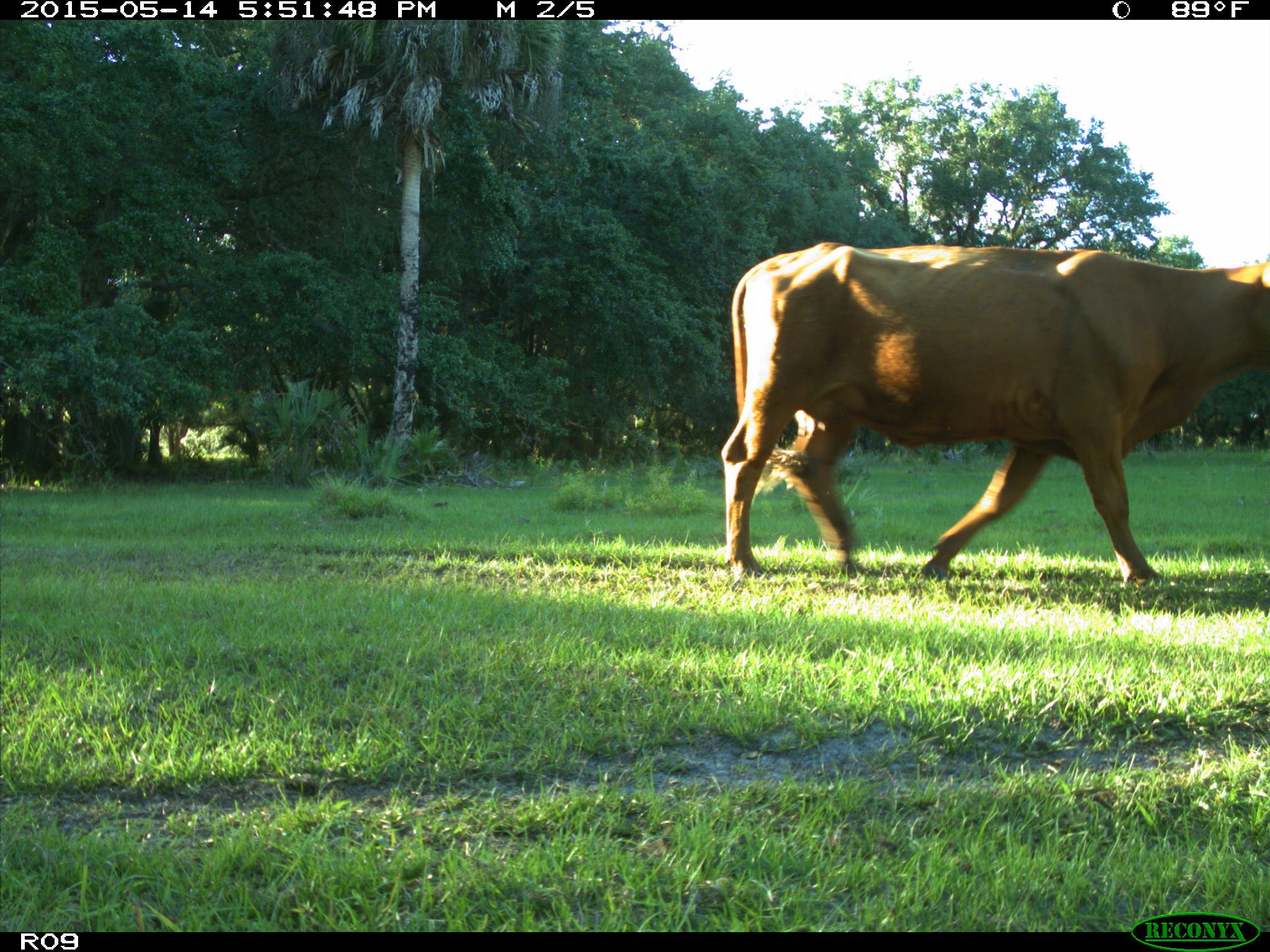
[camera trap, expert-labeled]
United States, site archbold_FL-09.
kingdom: Animalia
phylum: Chordata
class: Mammalia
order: Artiodactyla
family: Bovidae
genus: Bos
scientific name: Bos taurus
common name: domestic cow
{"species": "Bos taurus (domestic cow)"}